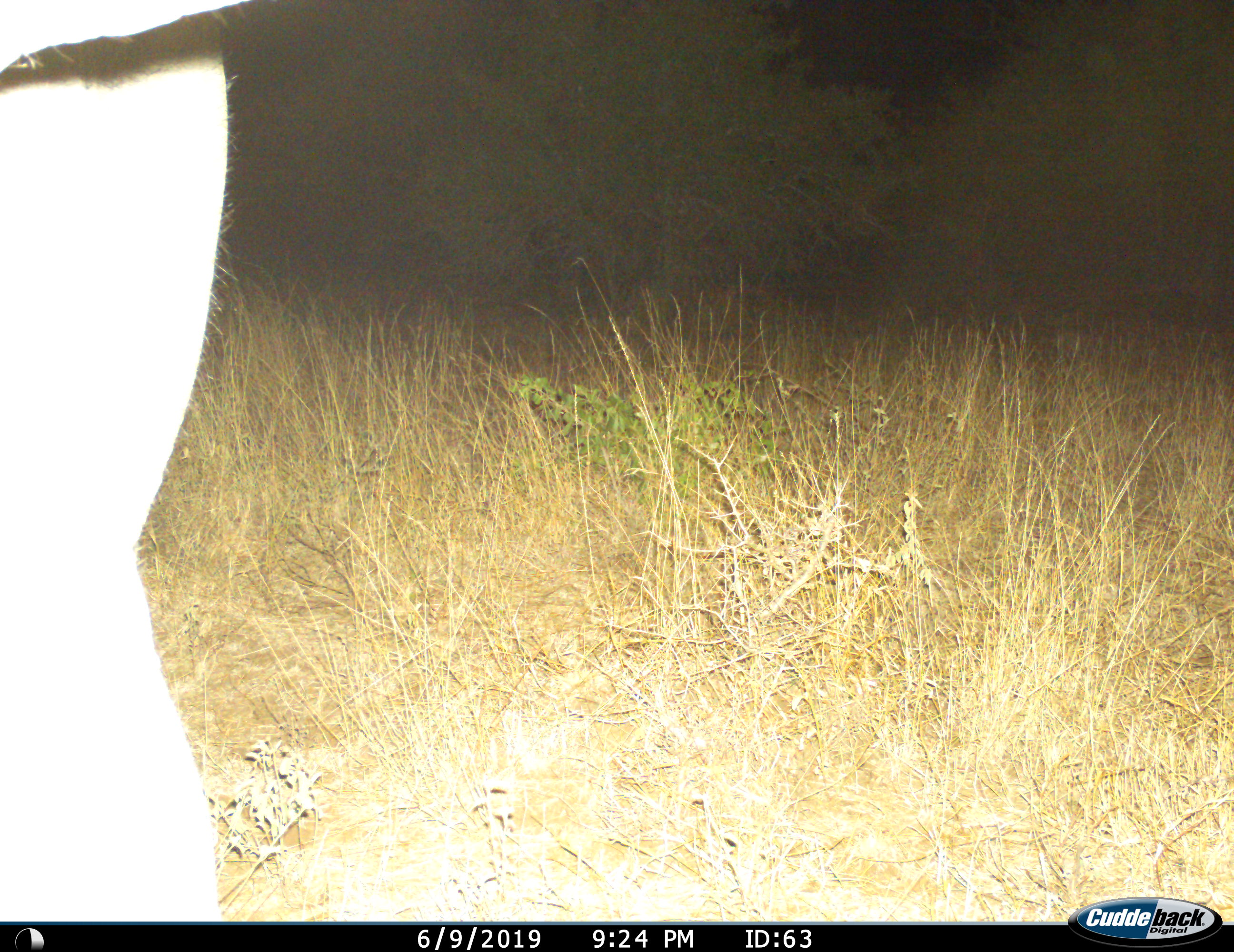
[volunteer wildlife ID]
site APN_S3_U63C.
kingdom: Animalia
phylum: Chordata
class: Mammalia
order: Artiodactyla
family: Bovidae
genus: Aepyceros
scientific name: Aepyceros melampus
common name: impala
Impala (Aepyceros melampus), count 1. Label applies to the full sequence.